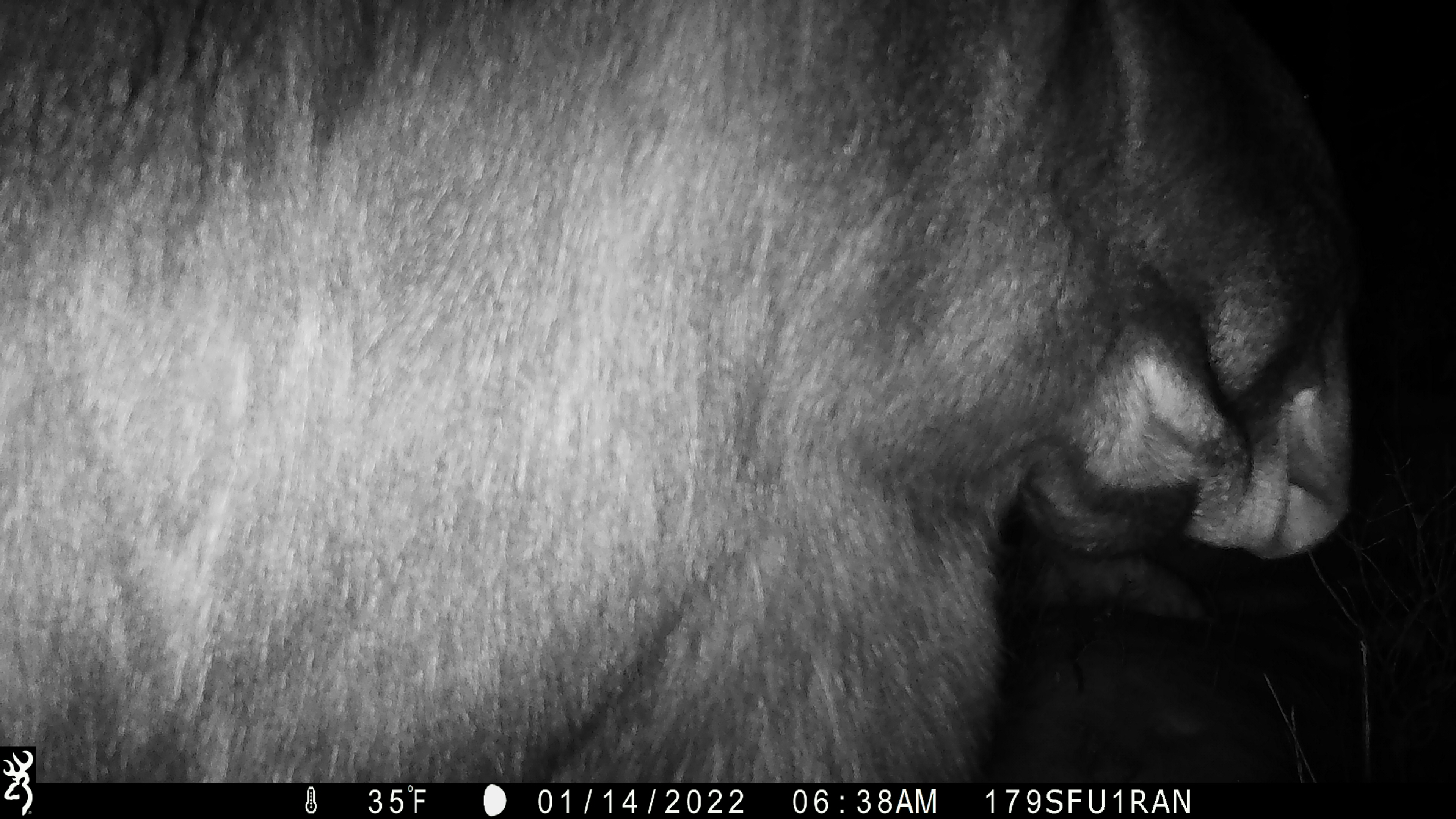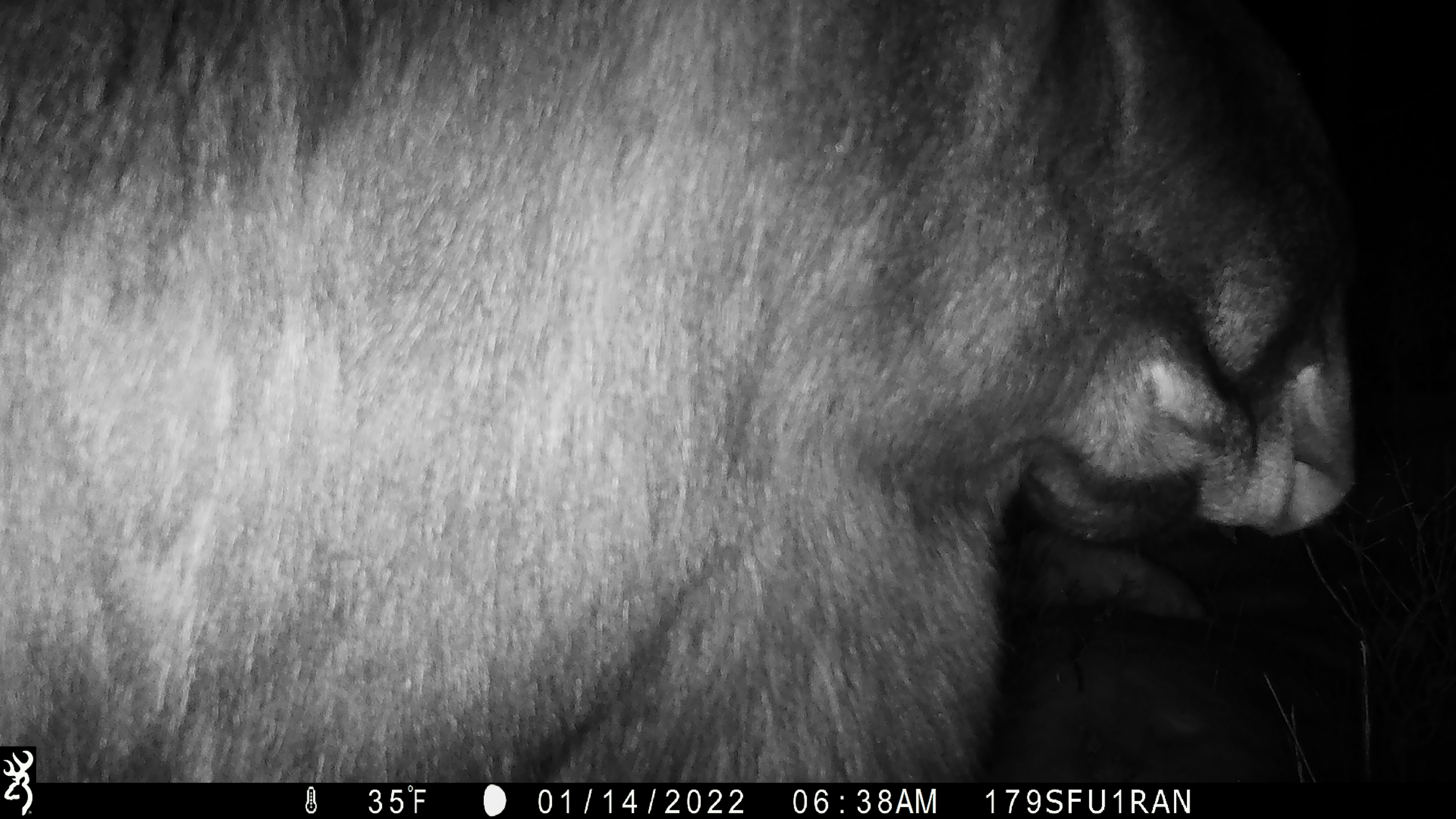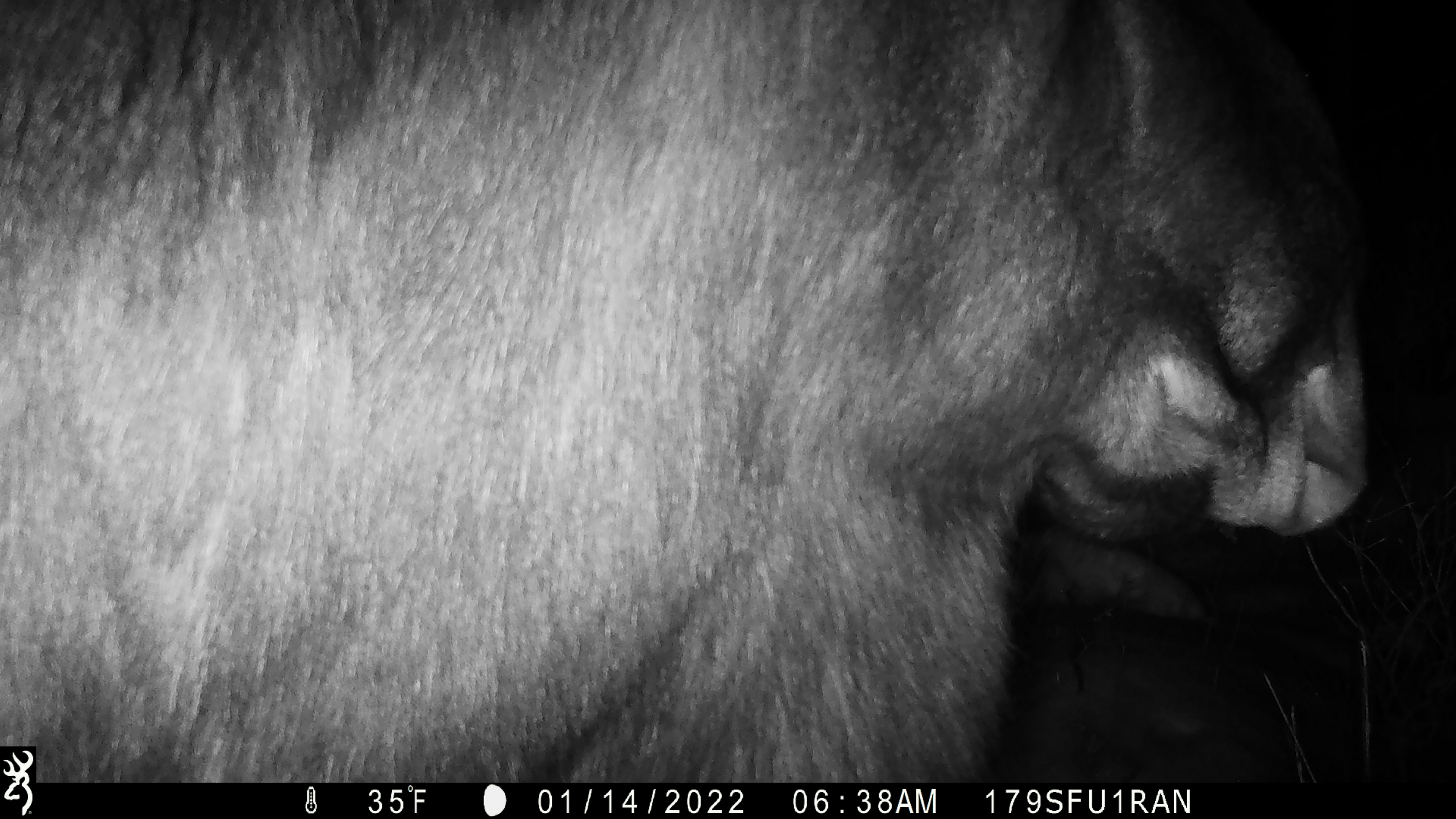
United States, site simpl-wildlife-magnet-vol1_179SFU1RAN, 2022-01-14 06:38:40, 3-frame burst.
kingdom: Animalia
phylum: Chordata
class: Mammalia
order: Artiodactyla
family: Cervidae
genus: Alces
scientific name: Alces alces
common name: moose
Moose (Alces alces).